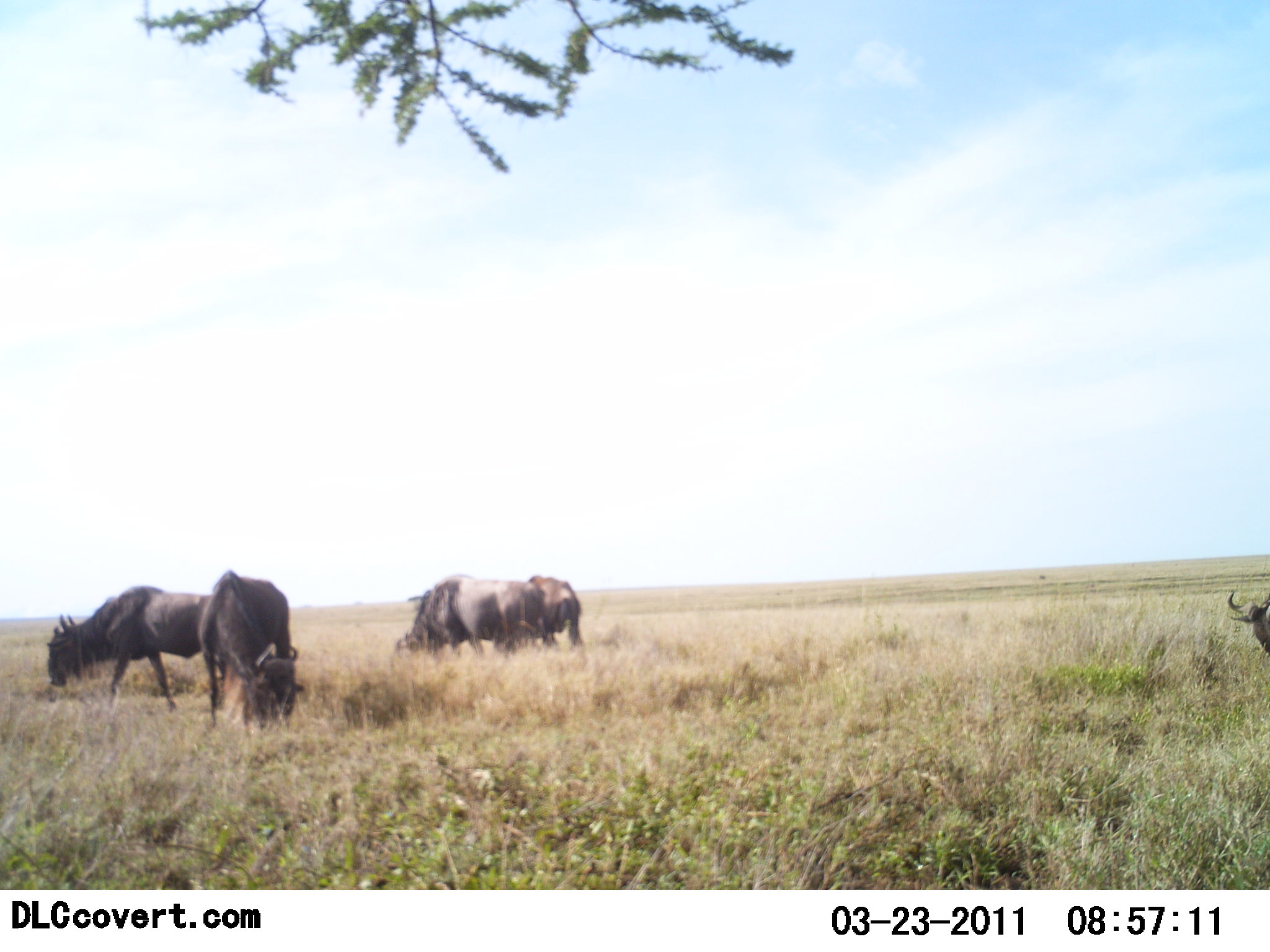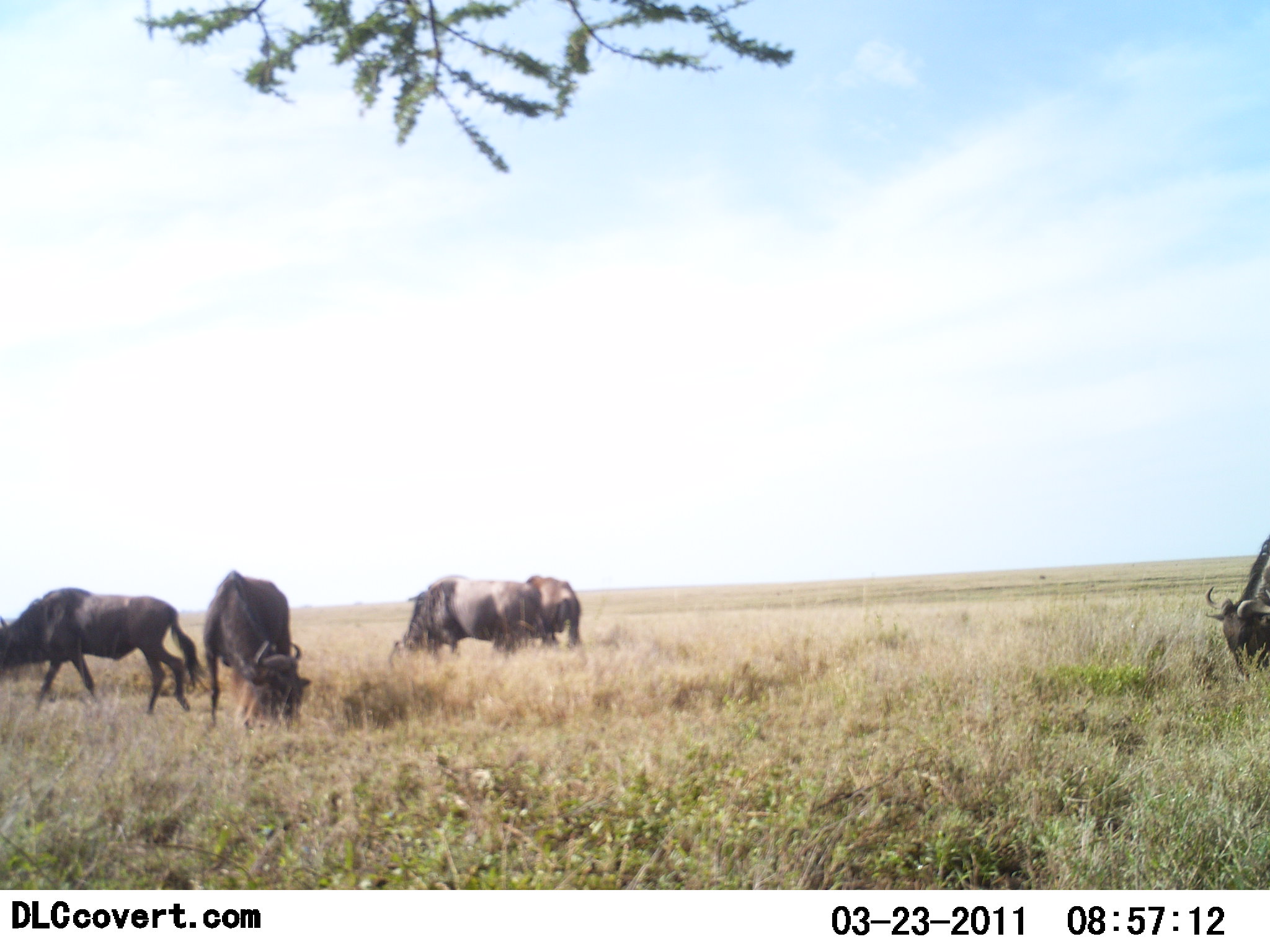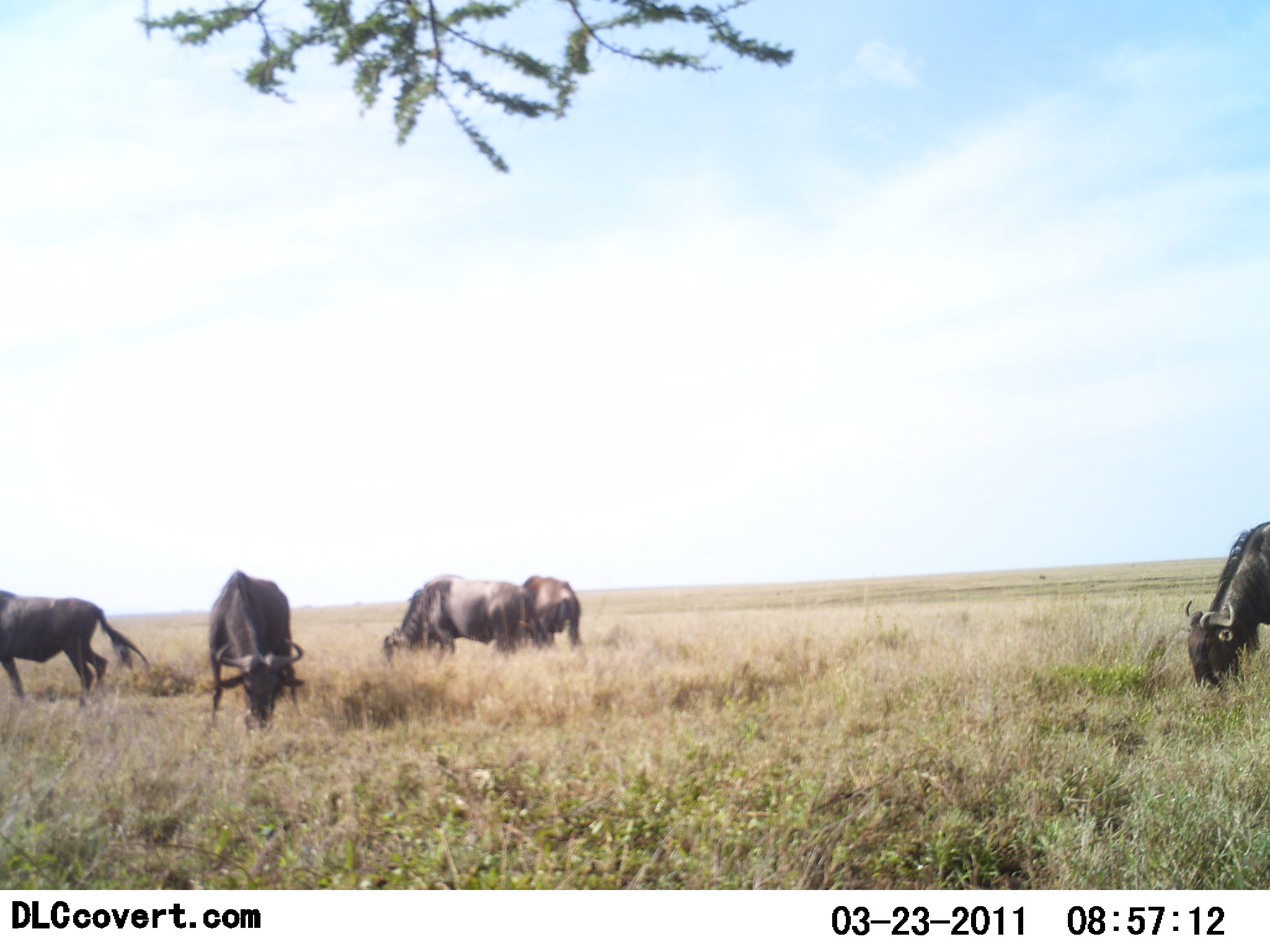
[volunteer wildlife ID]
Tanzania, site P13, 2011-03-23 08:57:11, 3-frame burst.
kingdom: Animalia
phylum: Chordata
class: Mammalia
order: Artiodactyla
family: Bovidae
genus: Connochaetes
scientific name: Connochaetes taurinus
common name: blue wildebeest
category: wildebeest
Wildebeest (blue wildebeest) (Connochaetes taurinus), count 5. Behavior (volunteer vote fractions): standing 42%, resting 0%, moving 58%, interacting 0%. Young present (vote fraction): 0%. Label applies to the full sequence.